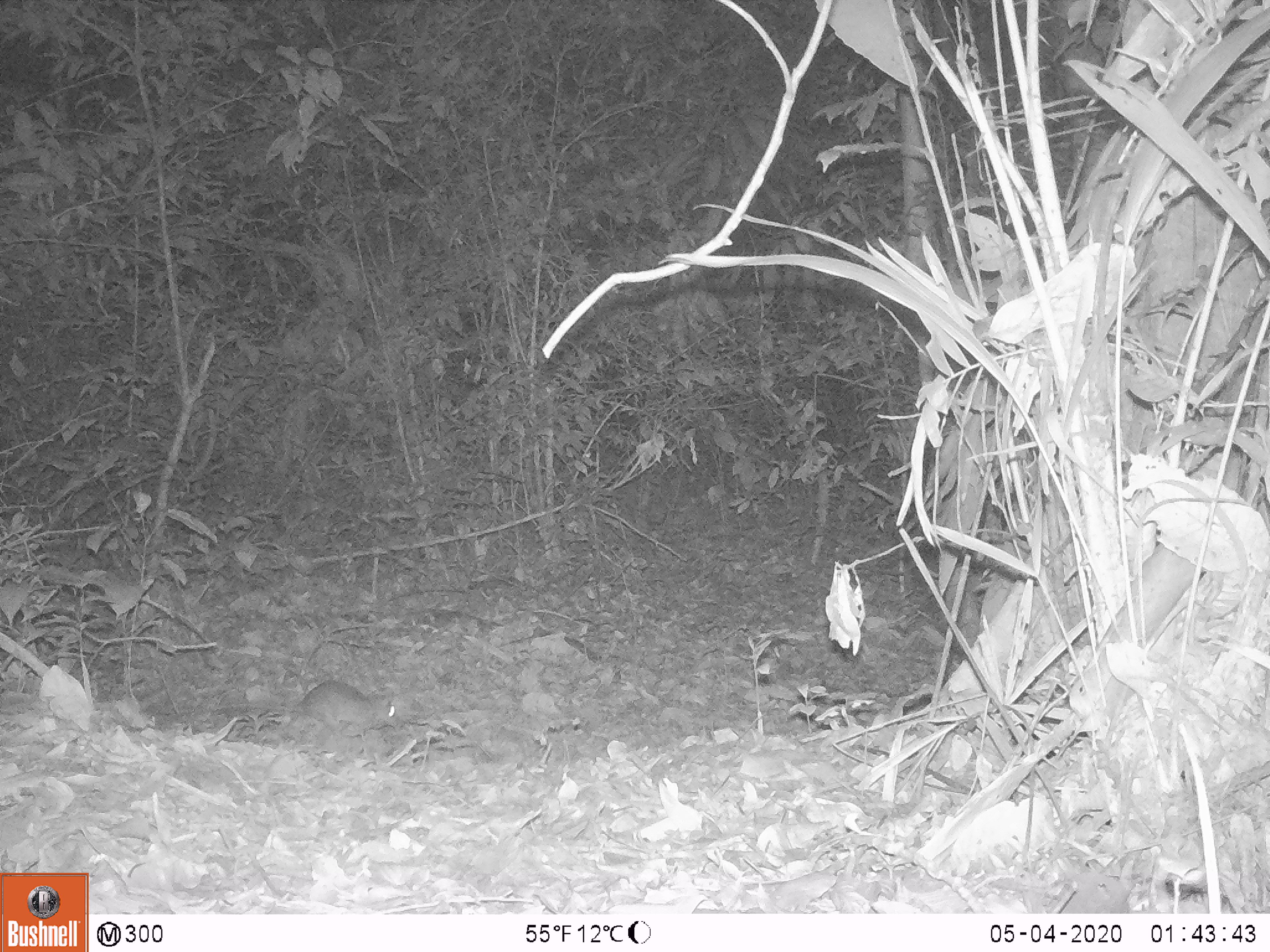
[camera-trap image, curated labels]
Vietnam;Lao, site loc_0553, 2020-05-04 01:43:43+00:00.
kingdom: Animalia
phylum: Chordata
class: Mammalia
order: Rodentia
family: Muridae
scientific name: Muridae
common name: old-world mice and rats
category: unidentified murid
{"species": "unidentified murid (old-world mice and rats) (Muridae)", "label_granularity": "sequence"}